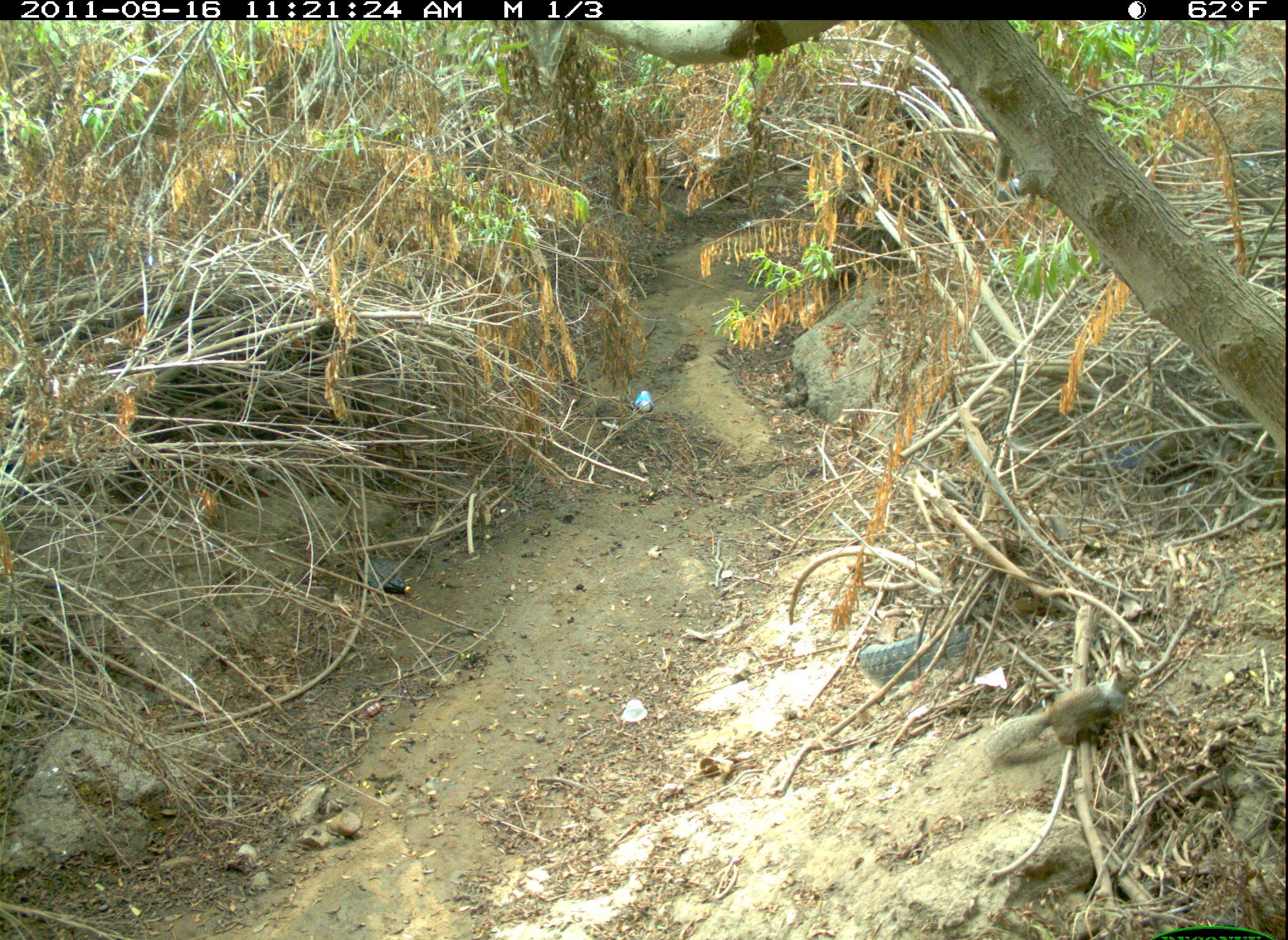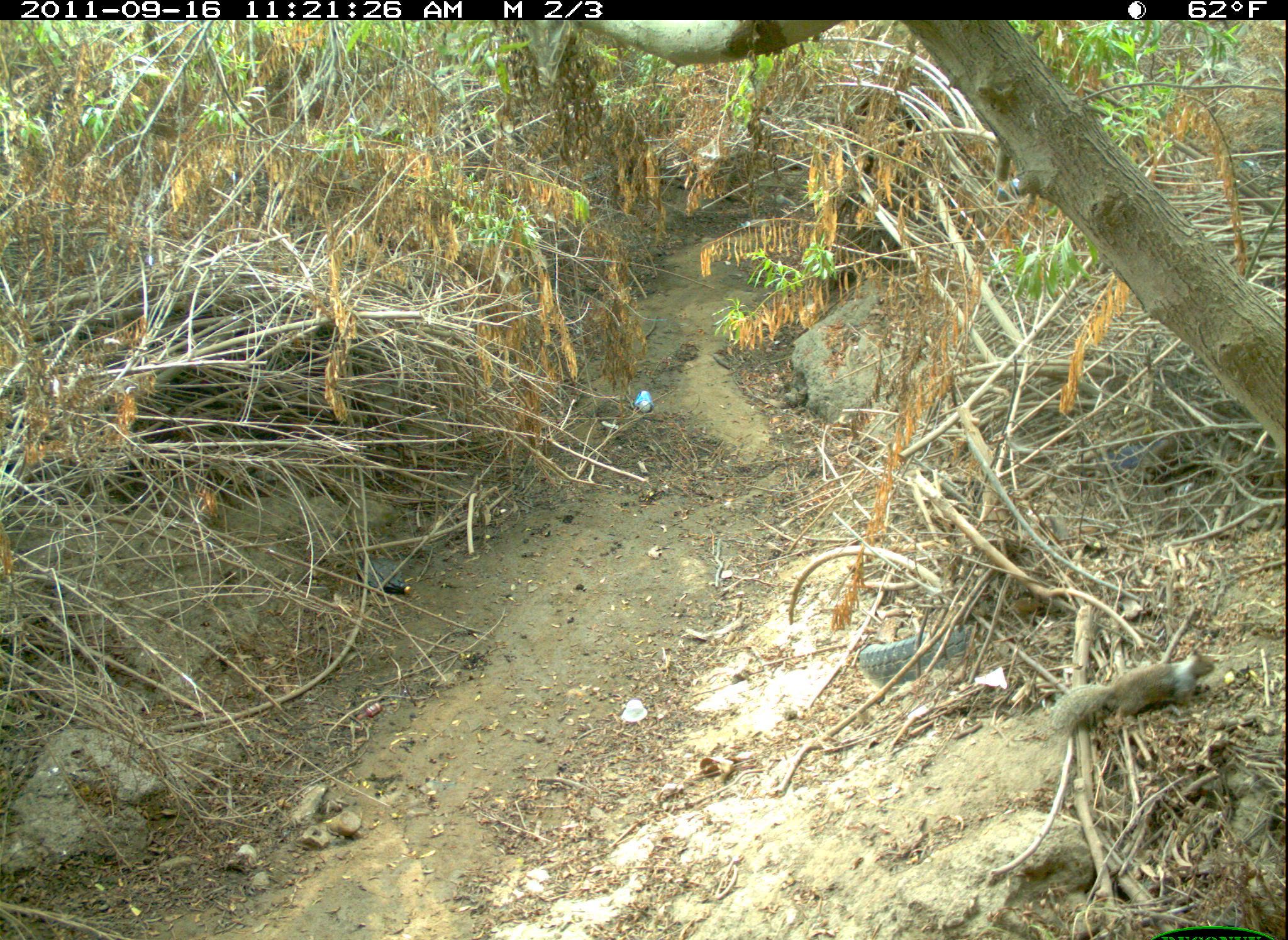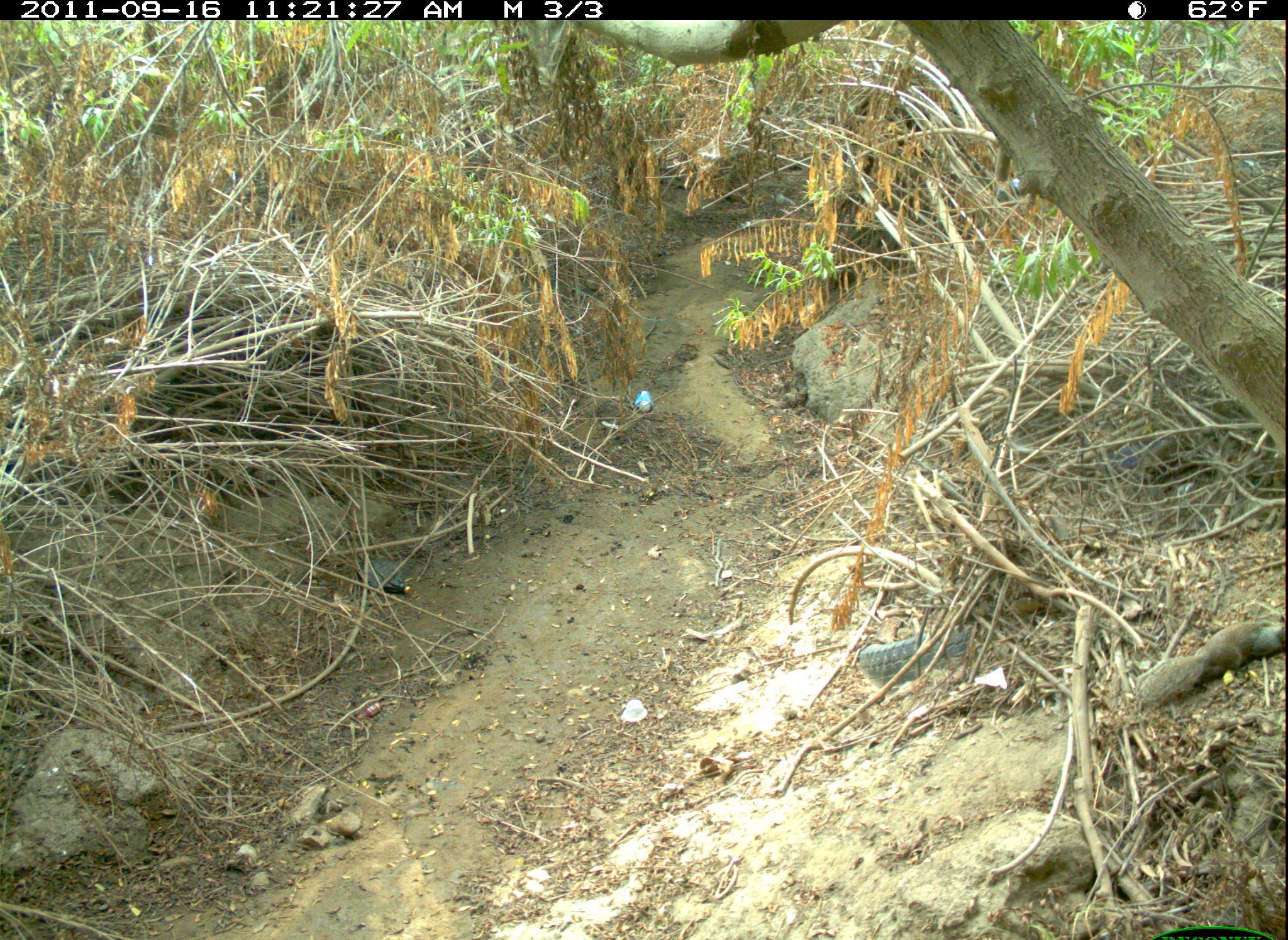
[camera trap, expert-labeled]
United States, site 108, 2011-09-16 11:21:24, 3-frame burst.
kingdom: Animalia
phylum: Chordata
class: Mammalia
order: Rodentia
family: Sciuridae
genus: Sciurus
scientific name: Sciurus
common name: squirrel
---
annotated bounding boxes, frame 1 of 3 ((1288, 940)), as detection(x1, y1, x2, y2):
squirrel: detection(955, 656, 1159, 780)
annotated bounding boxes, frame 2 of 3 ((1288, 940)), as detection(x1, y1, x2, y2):
squirrel: detection(1037, 622, 1222, 749)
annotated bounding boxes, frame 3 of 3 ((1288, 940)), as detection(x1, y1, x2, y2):
squirrel: detection(1132, 570, 1280, 726)